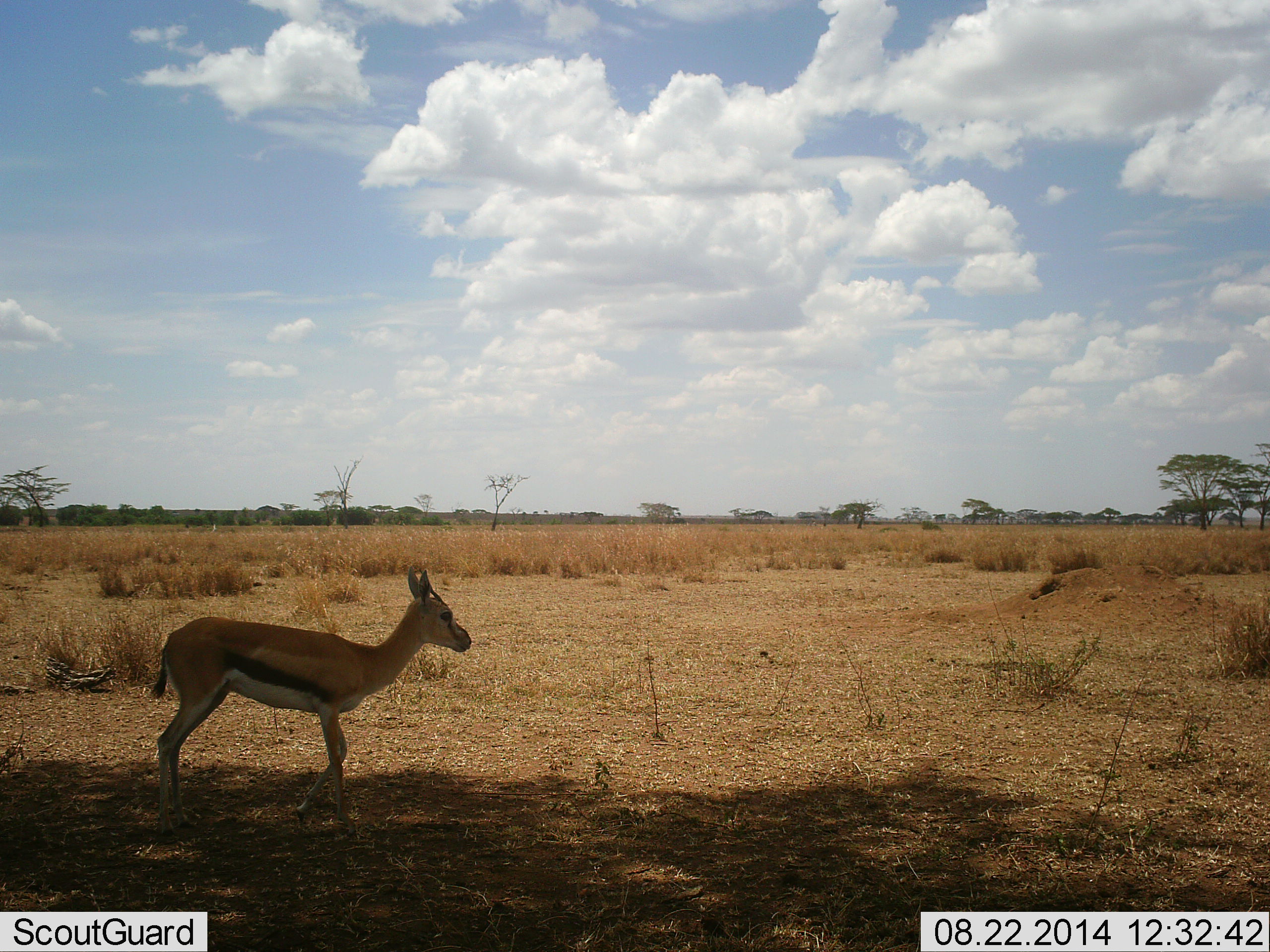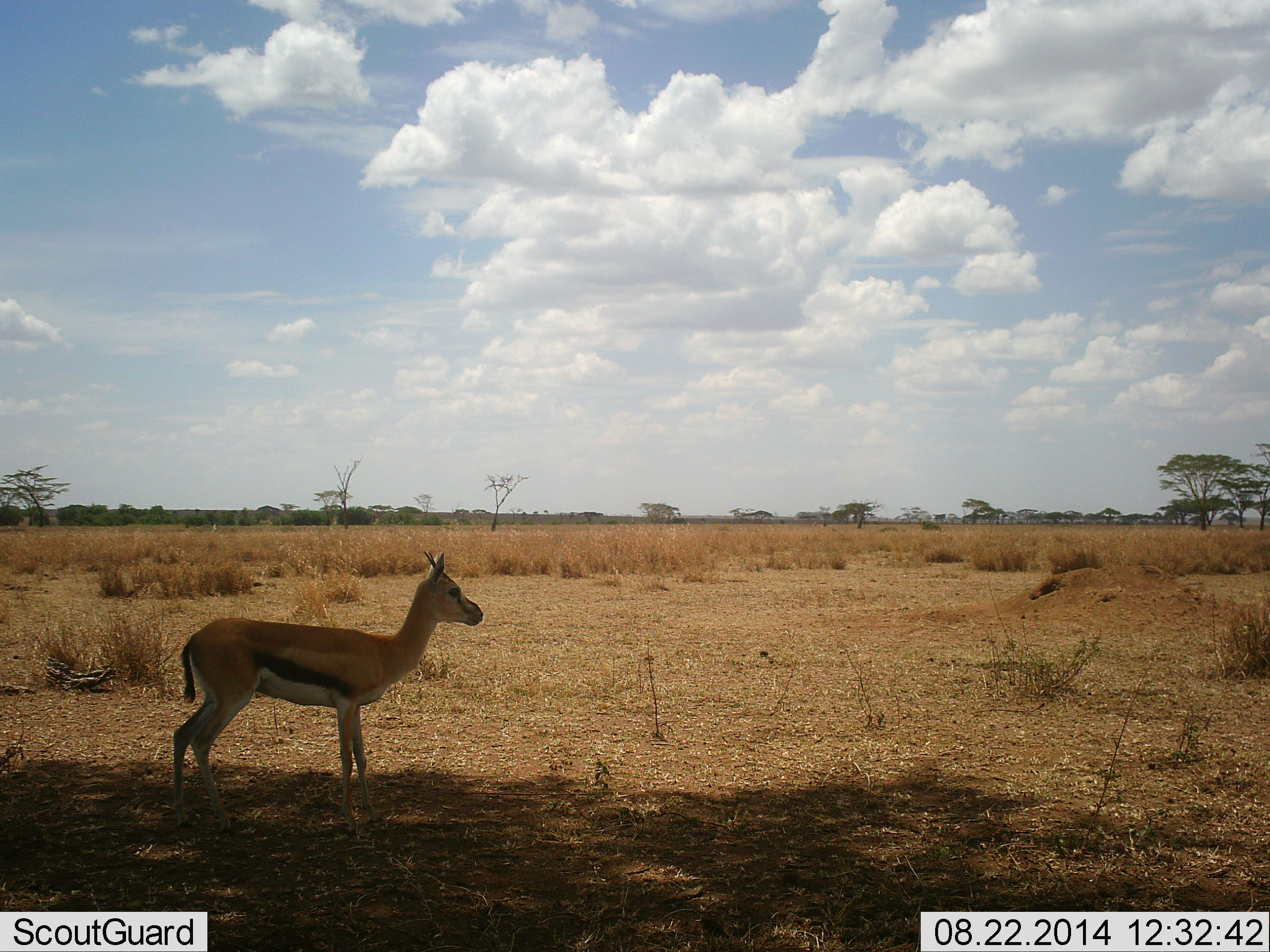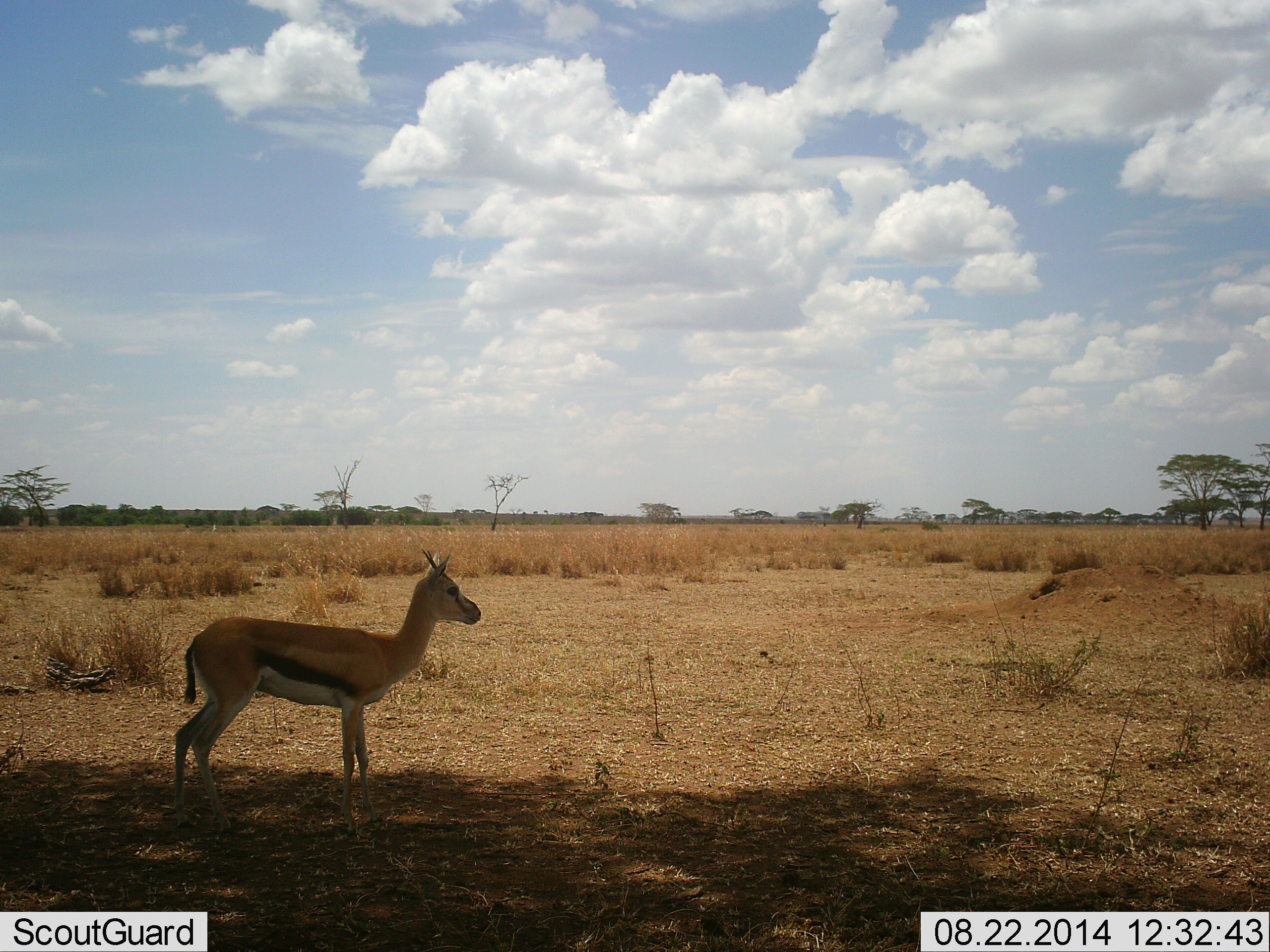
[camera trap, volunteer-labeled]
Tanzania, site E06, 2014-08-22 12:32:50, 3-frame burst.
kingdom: Animalia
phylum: Chordata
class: Mammalia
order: Artiodactyla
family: Bovidae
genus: Eudorcas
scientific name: Eudorcas thomsonii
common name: thomson's gazelle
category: gazellethomsons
Gazellethomsons (thomson's gazelle) (Eudorcas thomsonii), count 1. Behavior (volunteer vote fractions): standing 70%, resting 0%, moving 30%, interacting 0%. Young present (vote fraction): 0%. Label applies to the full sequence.